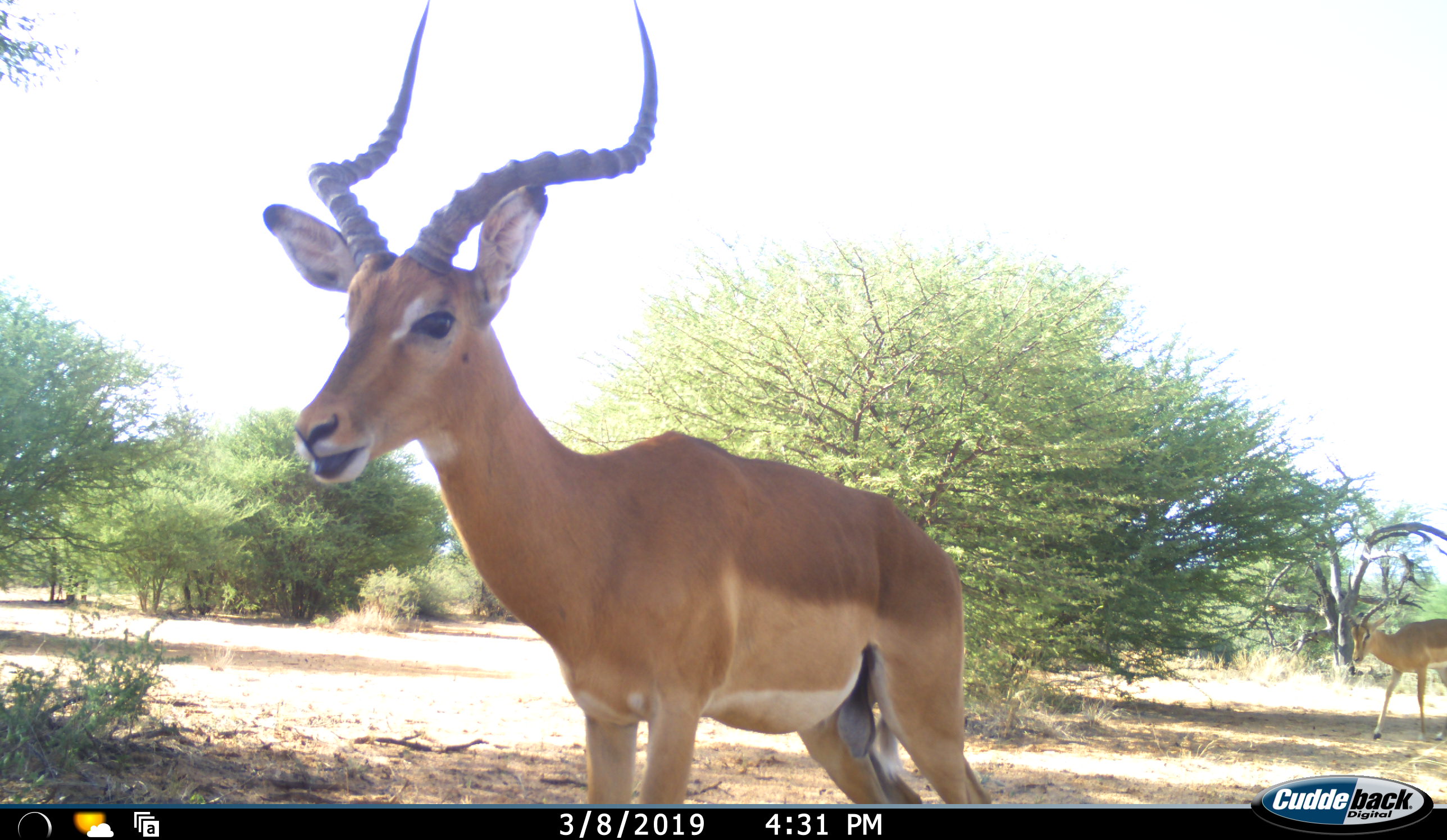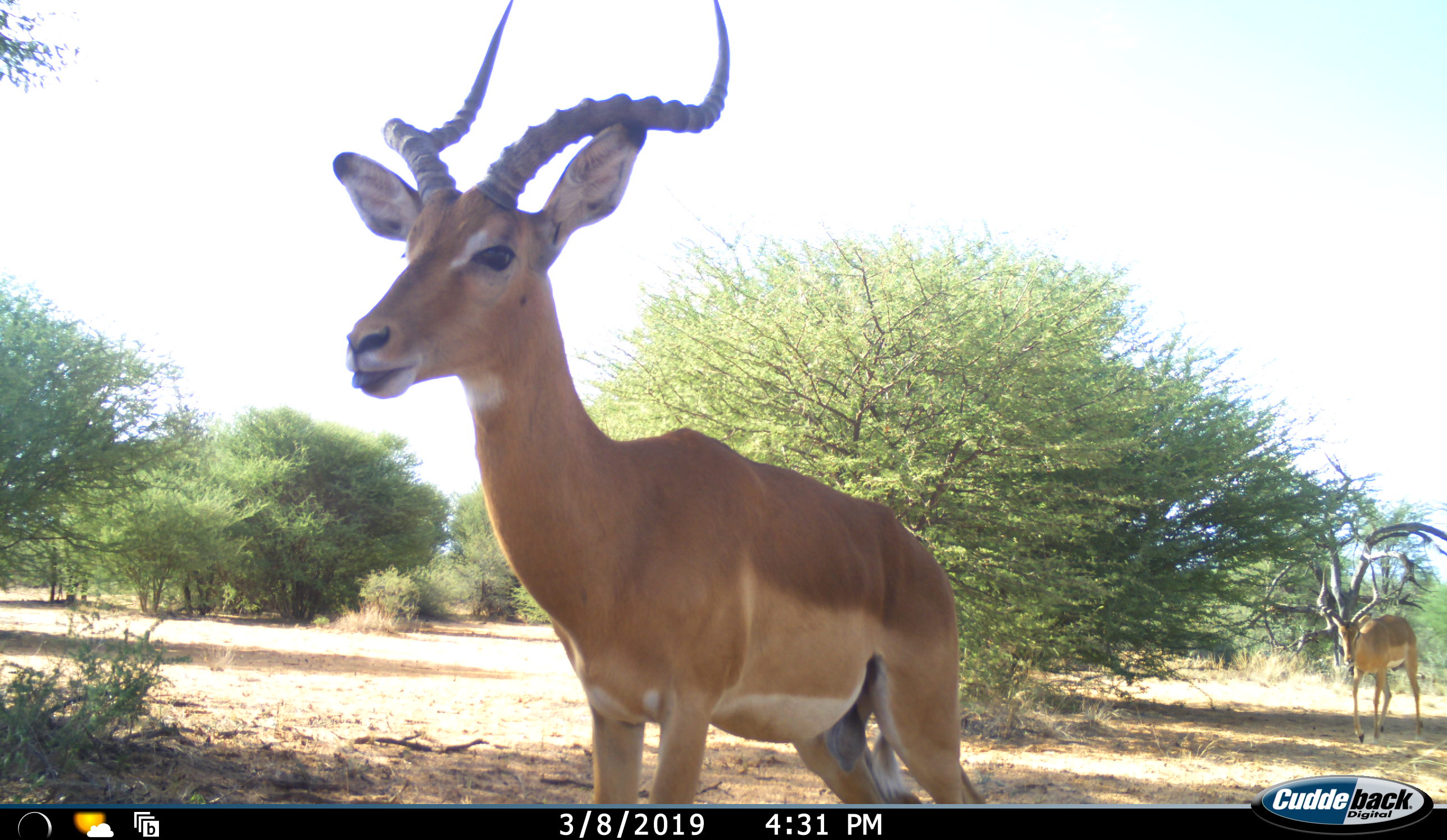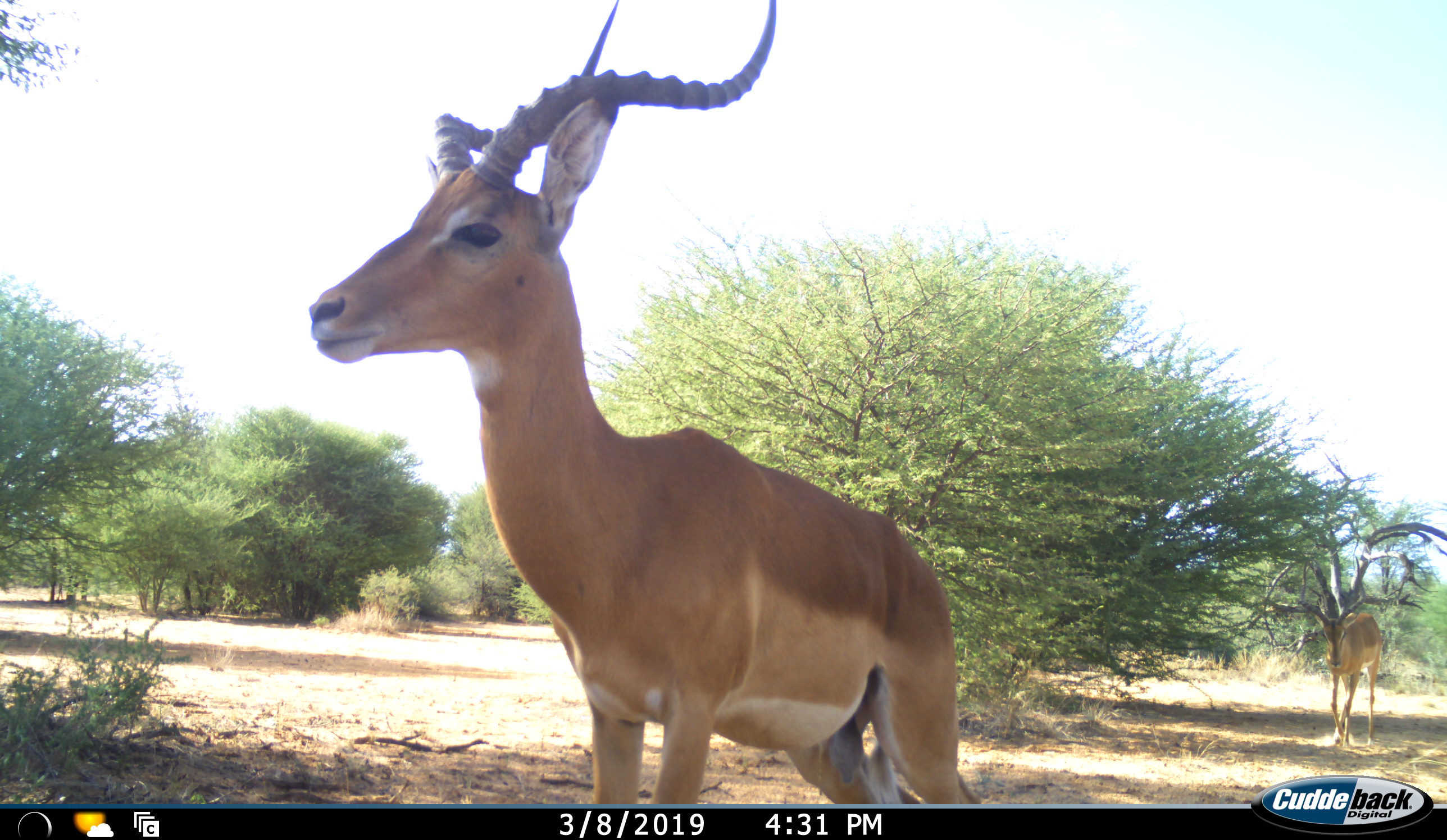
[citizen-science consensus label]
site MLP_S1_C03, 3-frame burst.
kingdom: Animalia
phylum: Chordata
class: Mammalia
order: Artiodactyla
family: Bovidae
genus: Aepyceros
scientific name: Aepyceros melampus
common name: impala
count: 2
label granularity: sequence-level